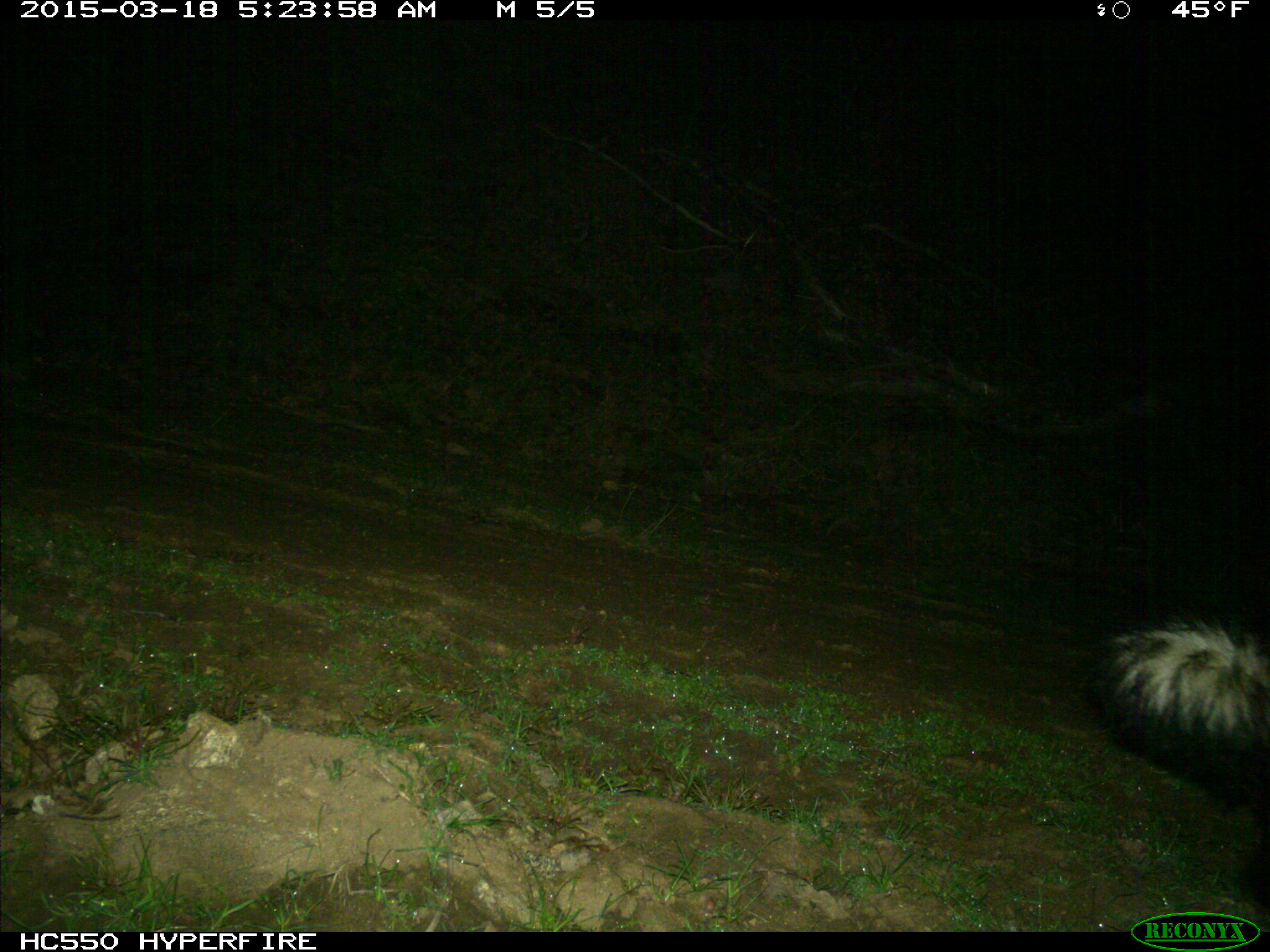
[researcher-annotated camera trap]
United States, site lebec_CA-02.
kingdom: Animalia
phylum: Chordata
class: Mammalia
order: Carnivora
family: Mephitidae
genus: Mephitis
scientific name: Mephitis mephitis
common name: striped skunk